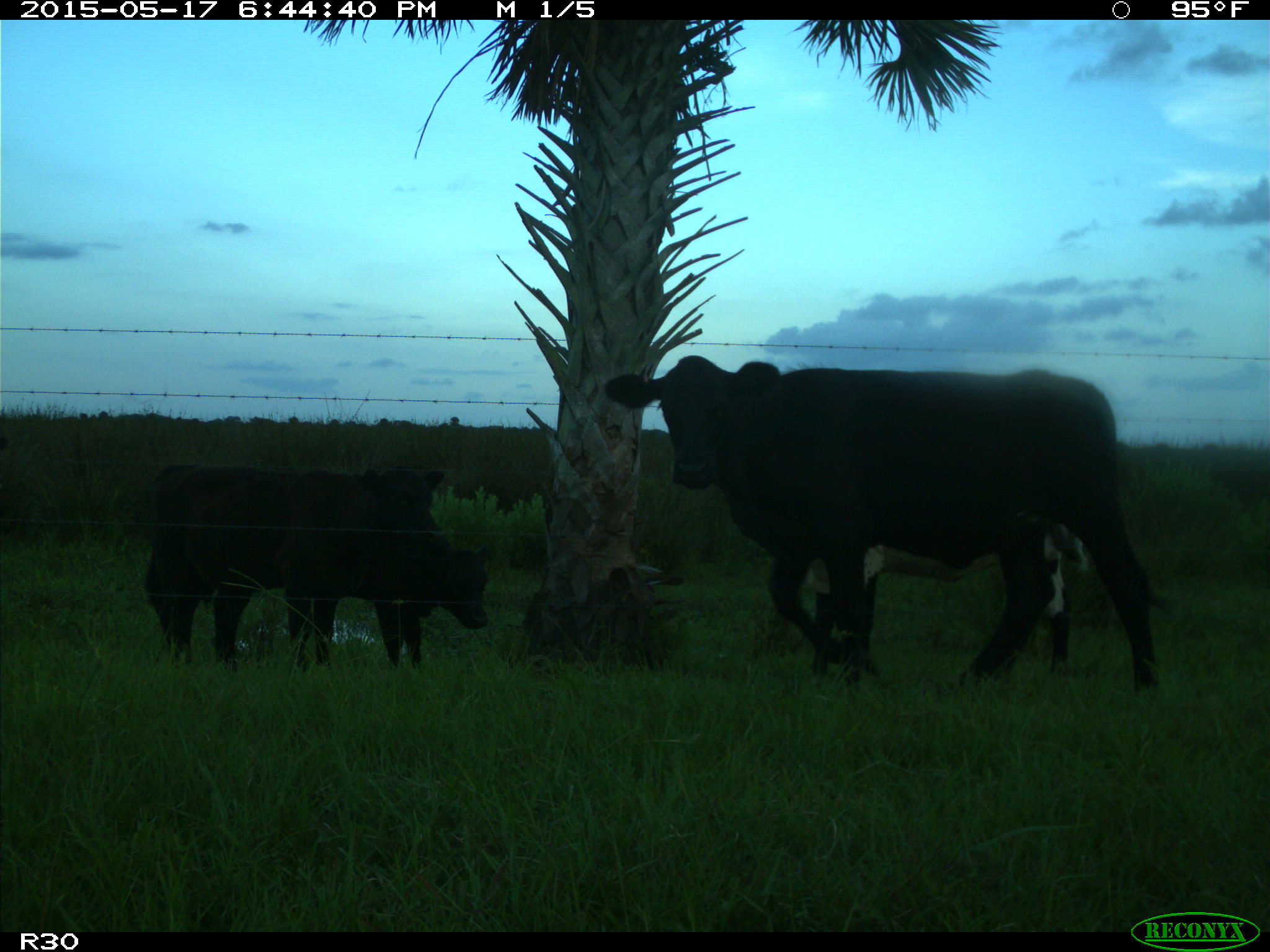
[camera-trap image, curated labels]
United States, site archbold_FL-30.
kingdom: Animalia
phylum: Chordata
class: Mammalia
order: Artiodactyla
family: Bovidae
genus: Bos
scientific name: Bos taurus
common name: domestic cow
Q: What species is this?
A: Bos taurus (domestic cow).